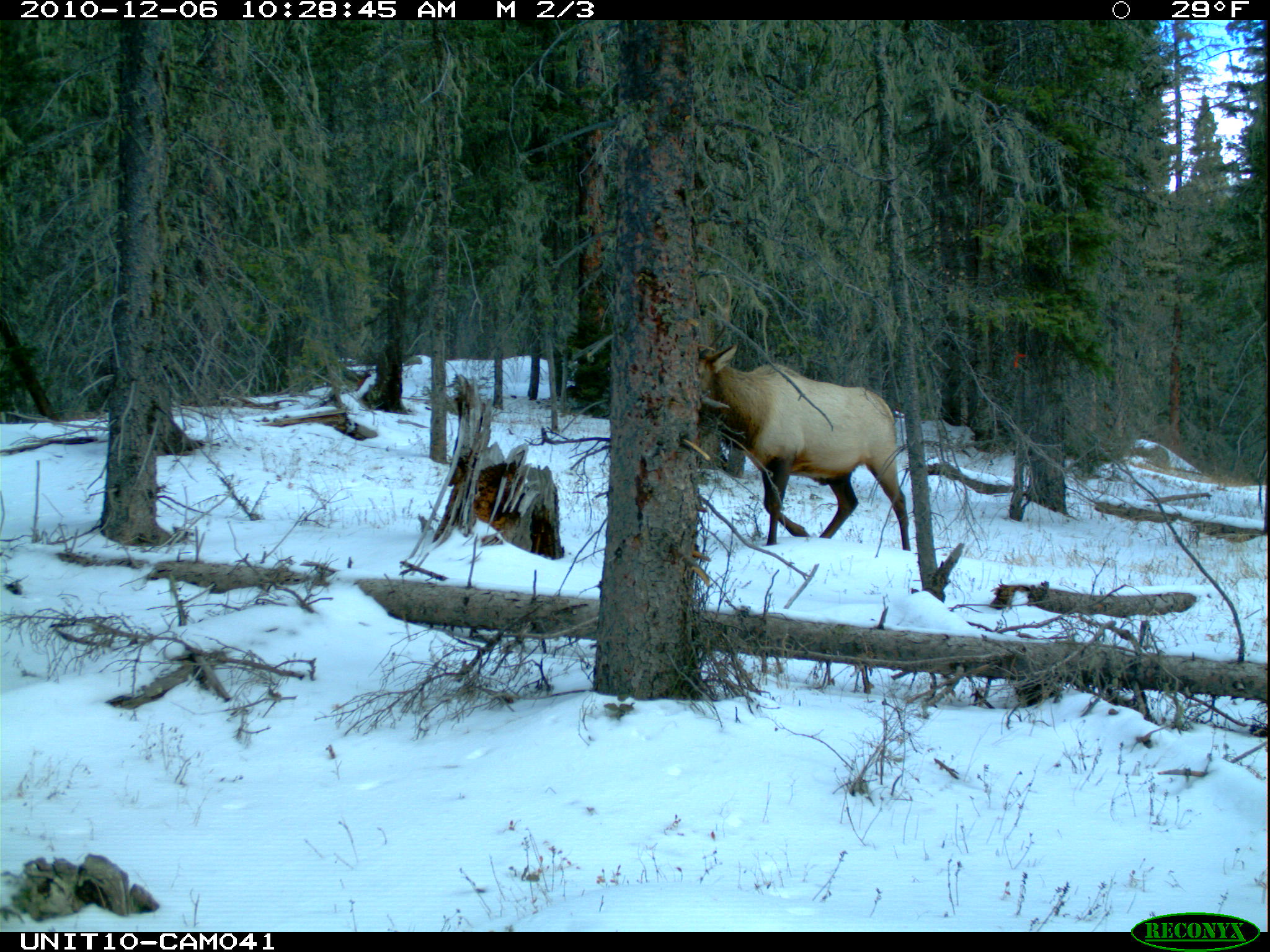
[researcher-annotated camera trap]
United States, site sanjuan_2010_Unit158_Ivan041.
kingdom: Animalia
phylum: Chordata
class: Mammalia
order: Artiodactyla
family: Cervidae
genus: Cervus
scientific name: Cervus elaphus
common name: red deer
Cervus elaphus (red deer).